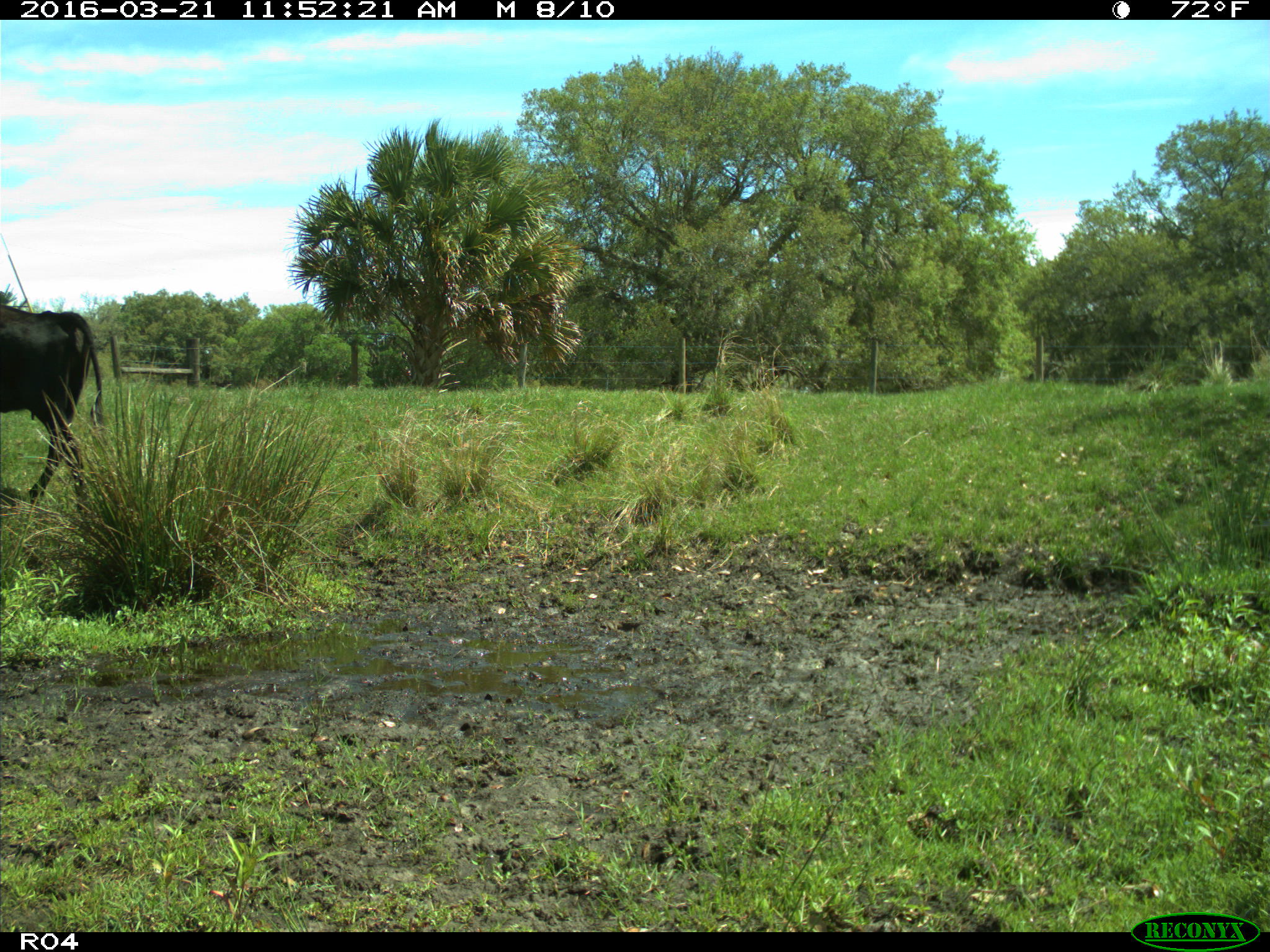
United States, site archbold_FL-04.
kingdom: Animalia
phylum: Chordata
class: Mammalia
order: Artiodactyla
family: Bovidae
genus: Bos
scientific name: Bos taurus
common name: domestic cow